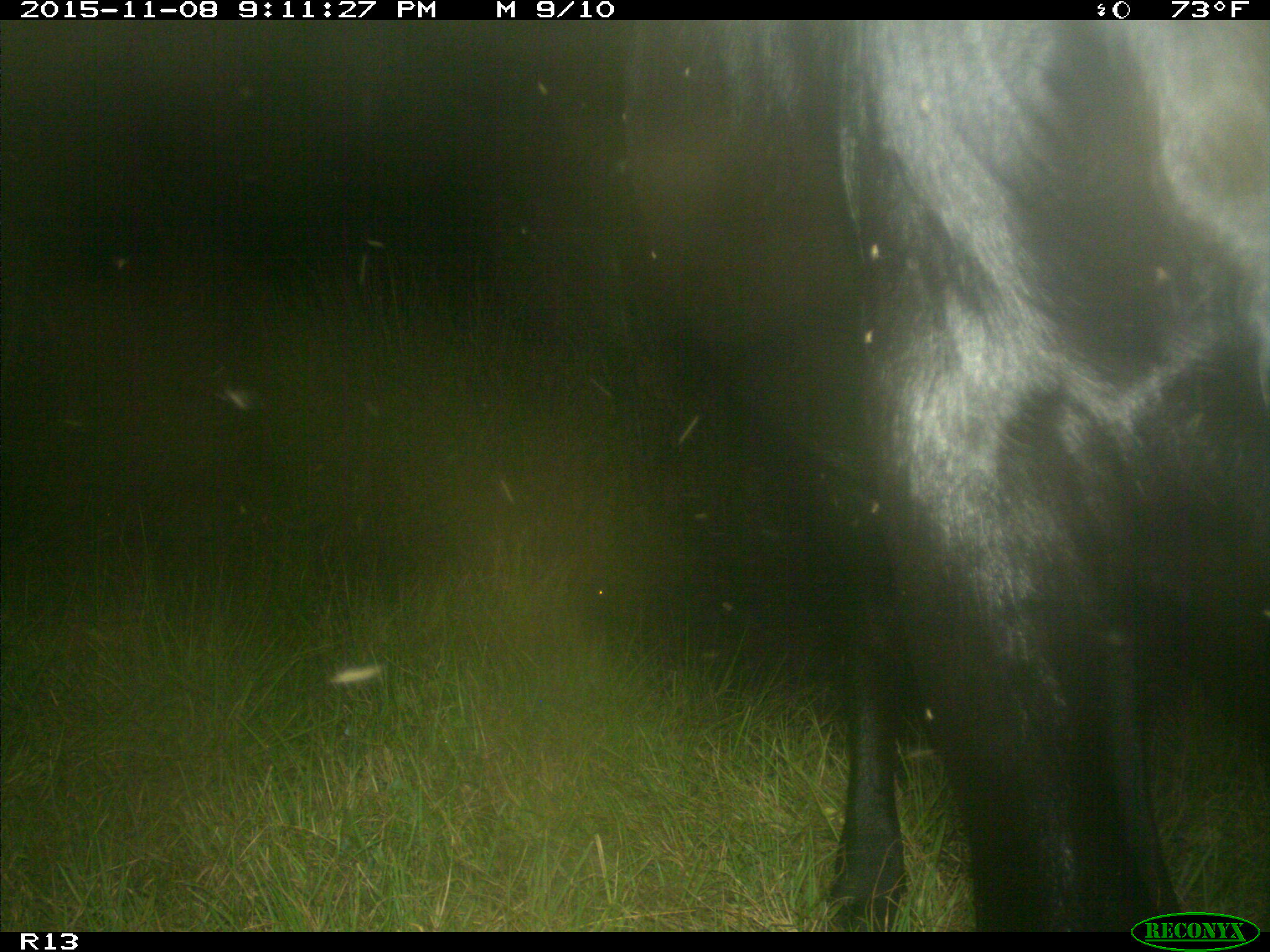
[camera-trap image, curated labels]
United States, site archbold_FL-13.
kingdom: Animalia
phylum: Chordata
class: Mammalia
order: Artiodactyla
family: Bovidae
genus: Bos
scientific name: Bos taurus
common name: domestic cow